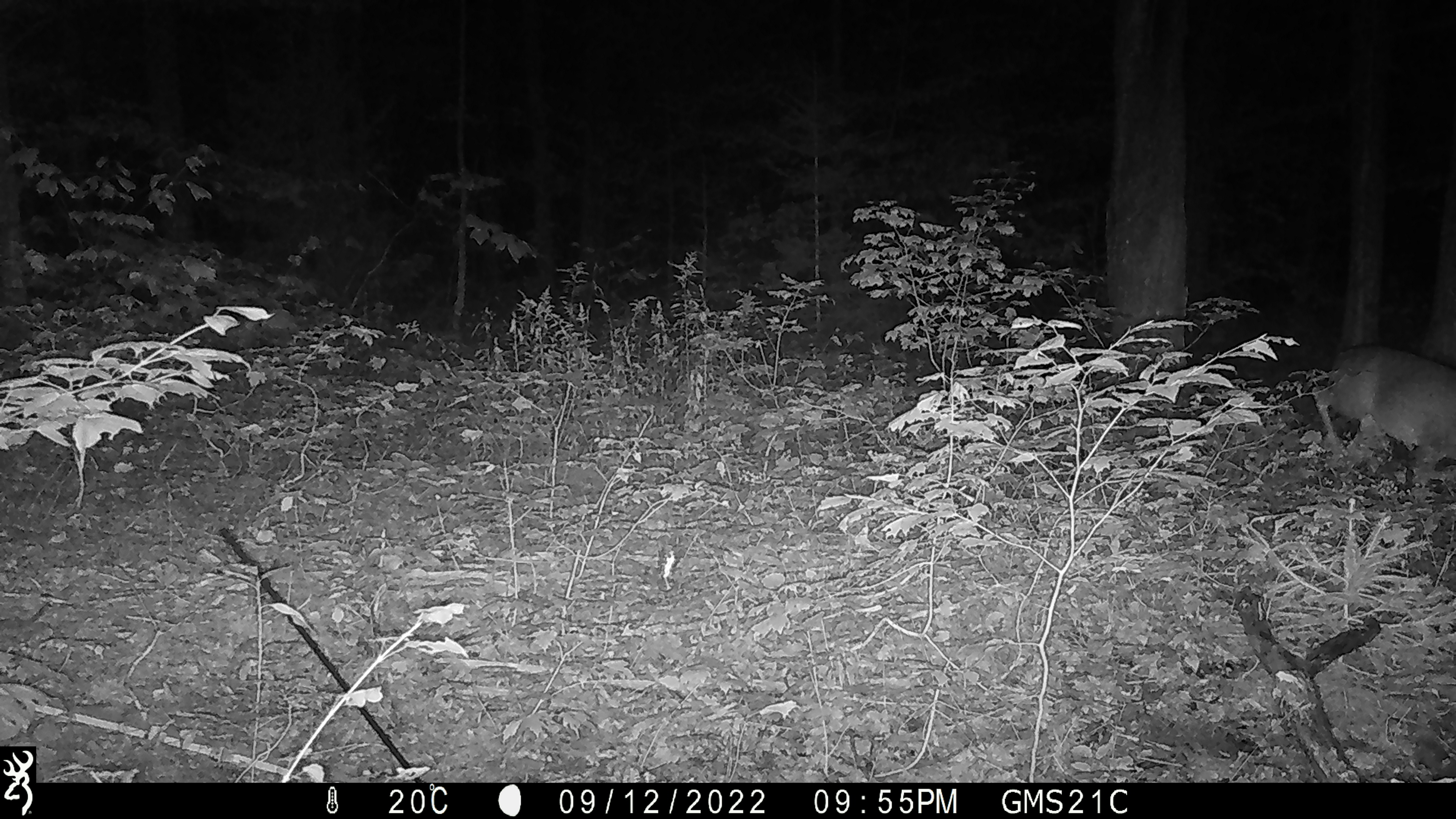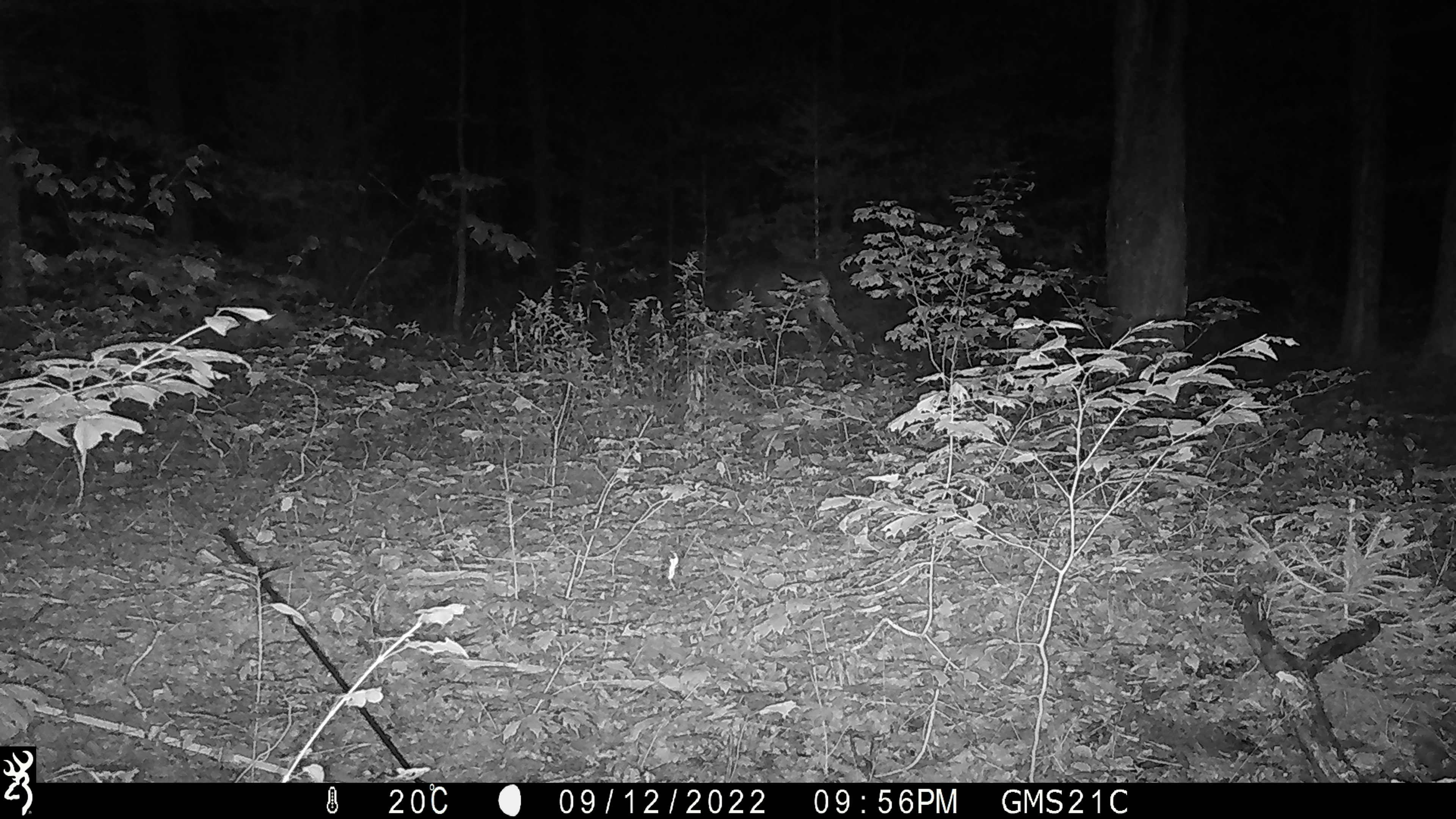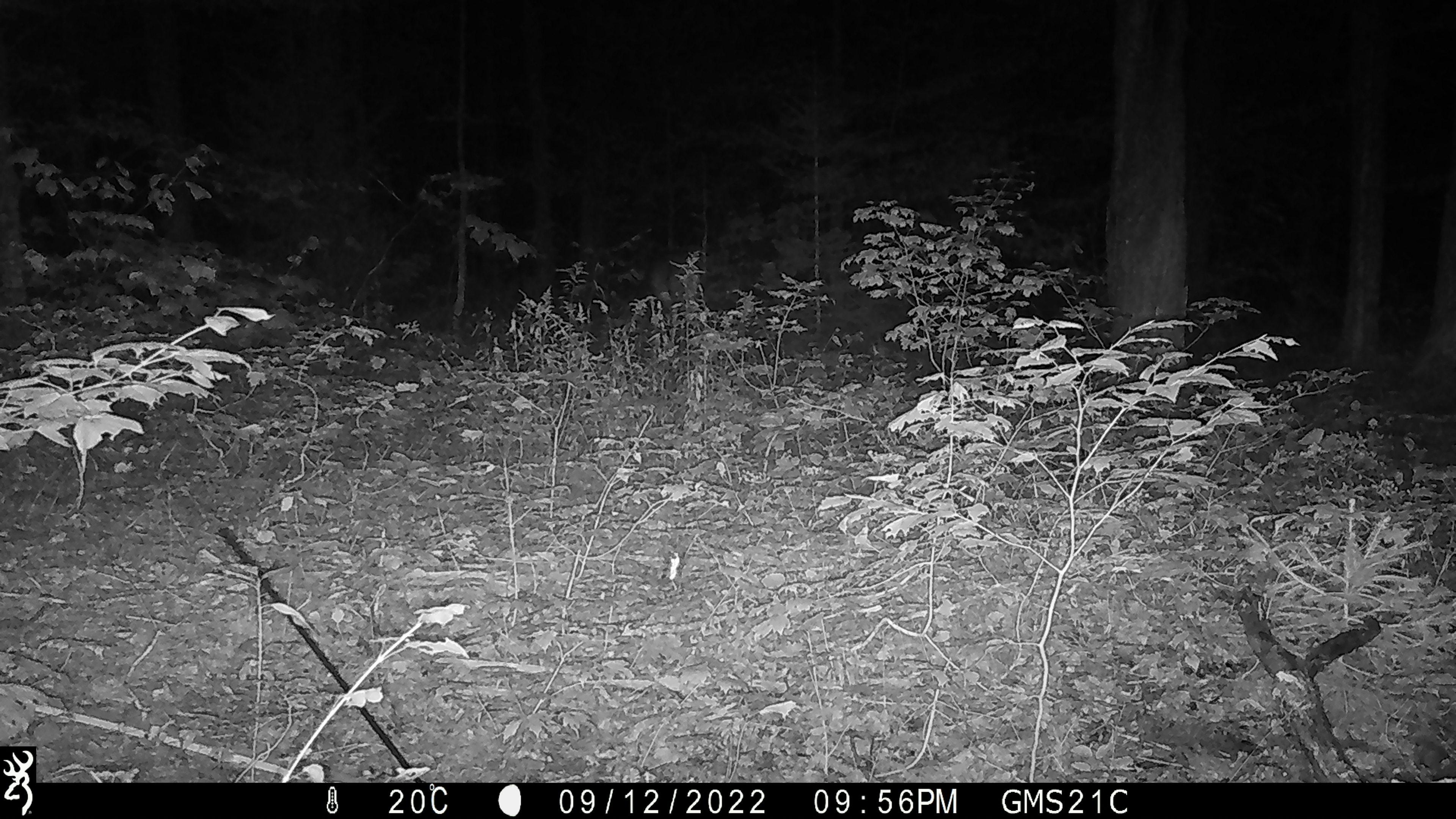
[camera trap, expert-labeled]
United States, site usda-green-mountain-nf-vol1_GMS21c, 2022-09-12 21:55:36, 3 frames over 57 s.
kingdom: Animalia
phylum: Chordata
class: Mammalia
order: Artiodactyla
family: Cervidae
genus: Odocoileus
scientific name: Odocoileus virginianus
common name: white-tailed deer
White-tailed deer (Odocoileus virginianus).